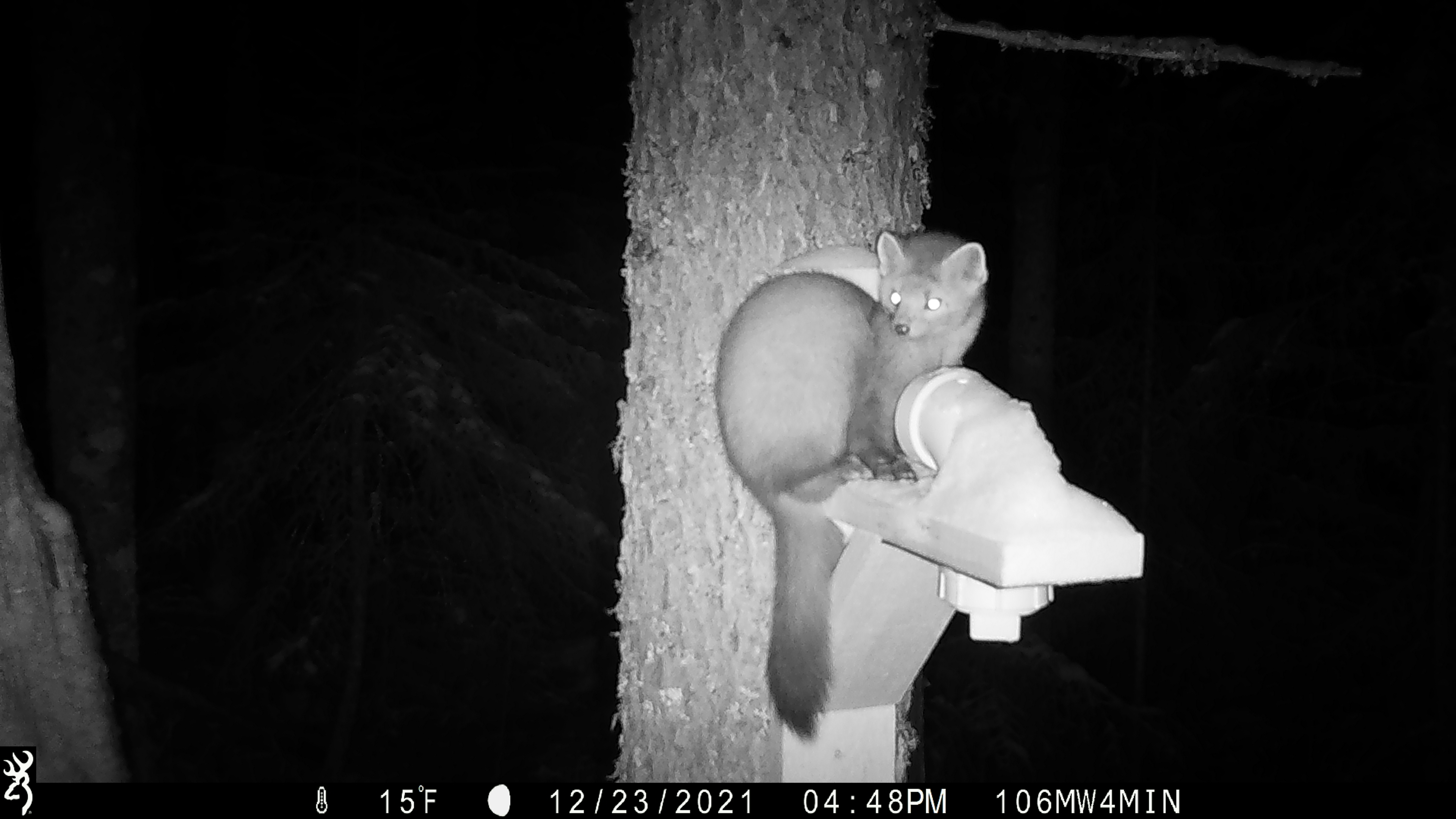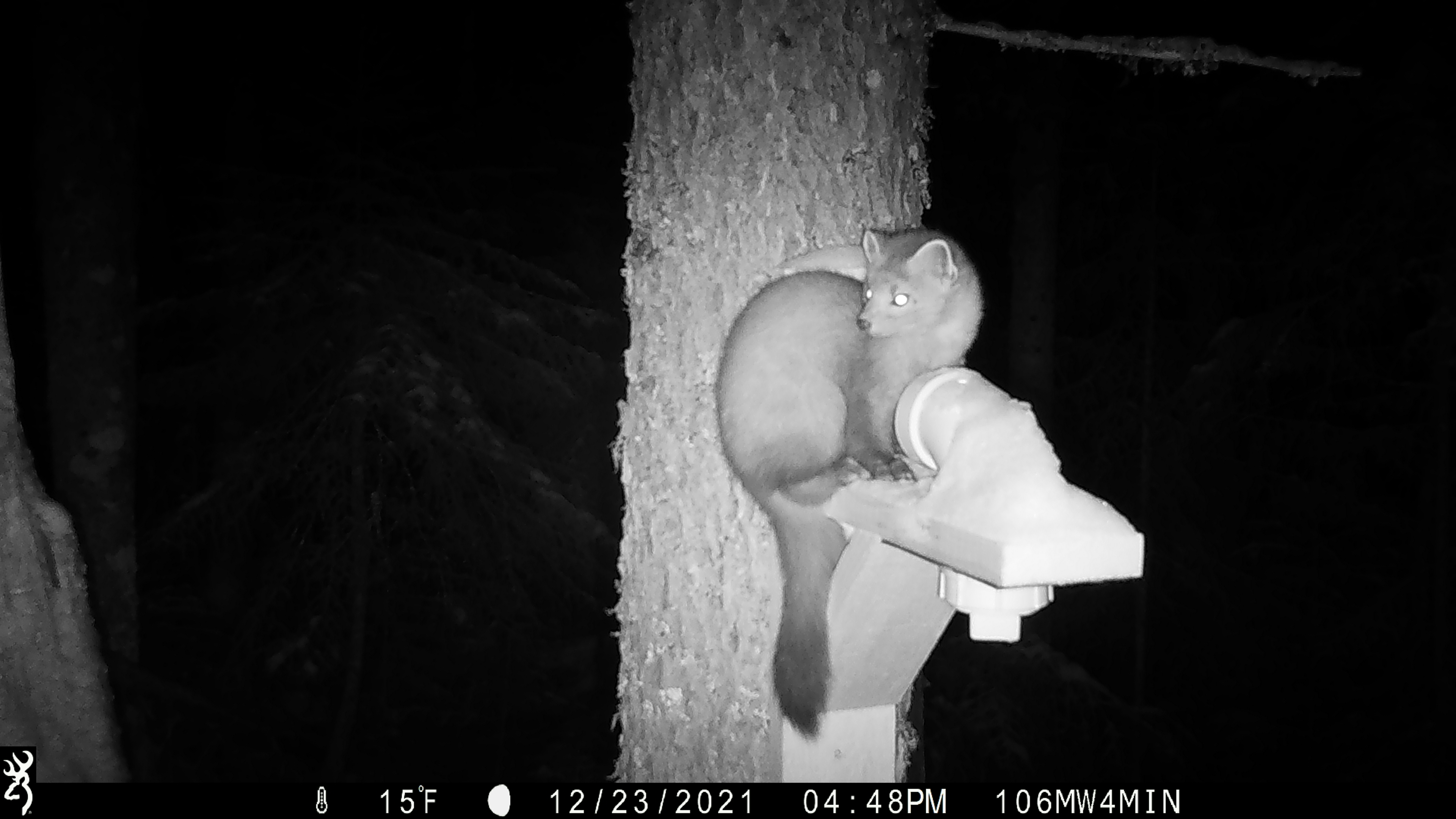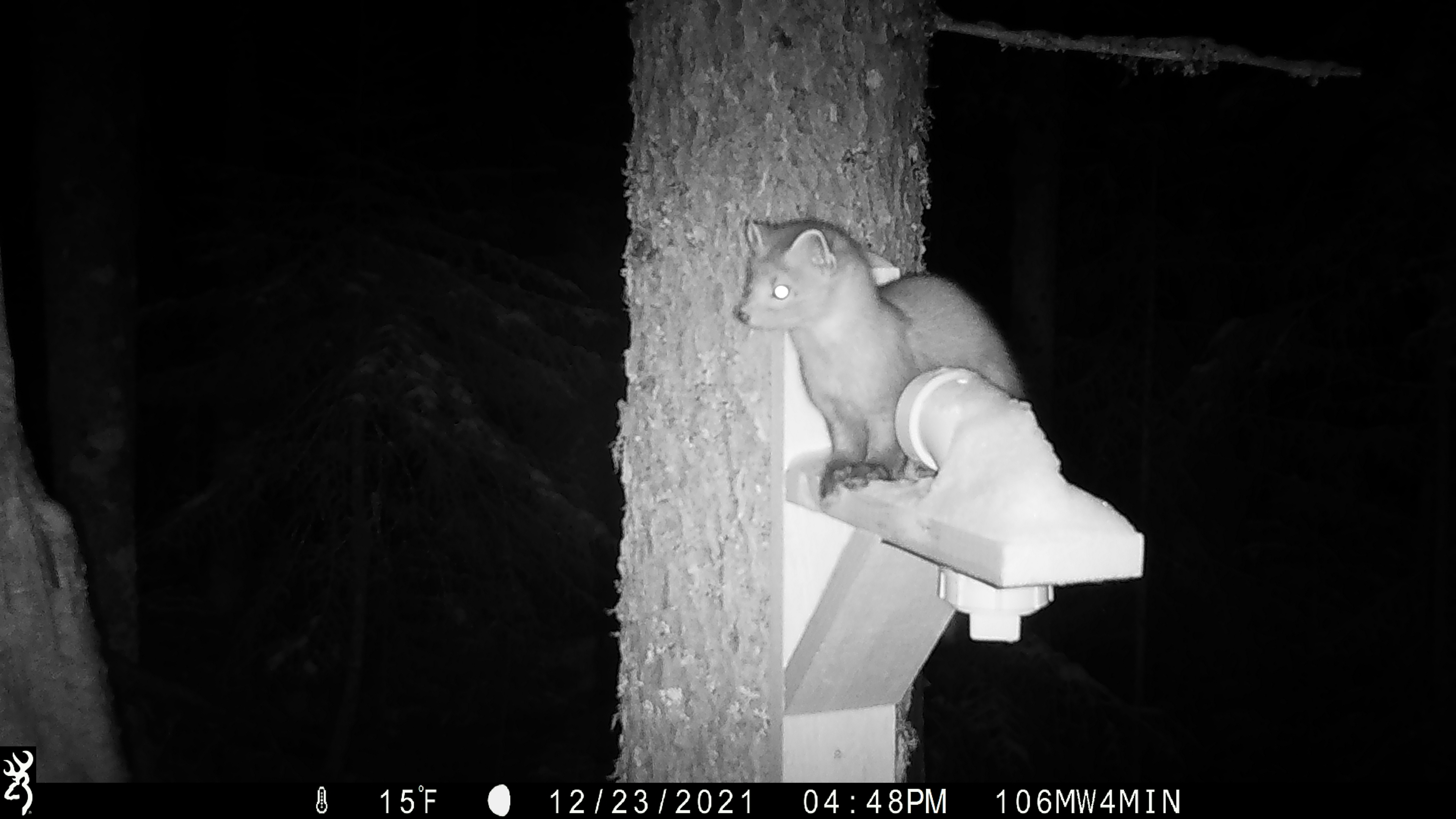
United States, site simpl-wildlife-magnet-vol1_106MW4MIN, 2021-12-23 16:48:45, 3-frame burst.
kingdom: Animalia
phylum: Chordata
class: Mammalia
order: Carnivora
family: Mustelidae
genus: Martes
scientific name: Martes americana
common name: american marten